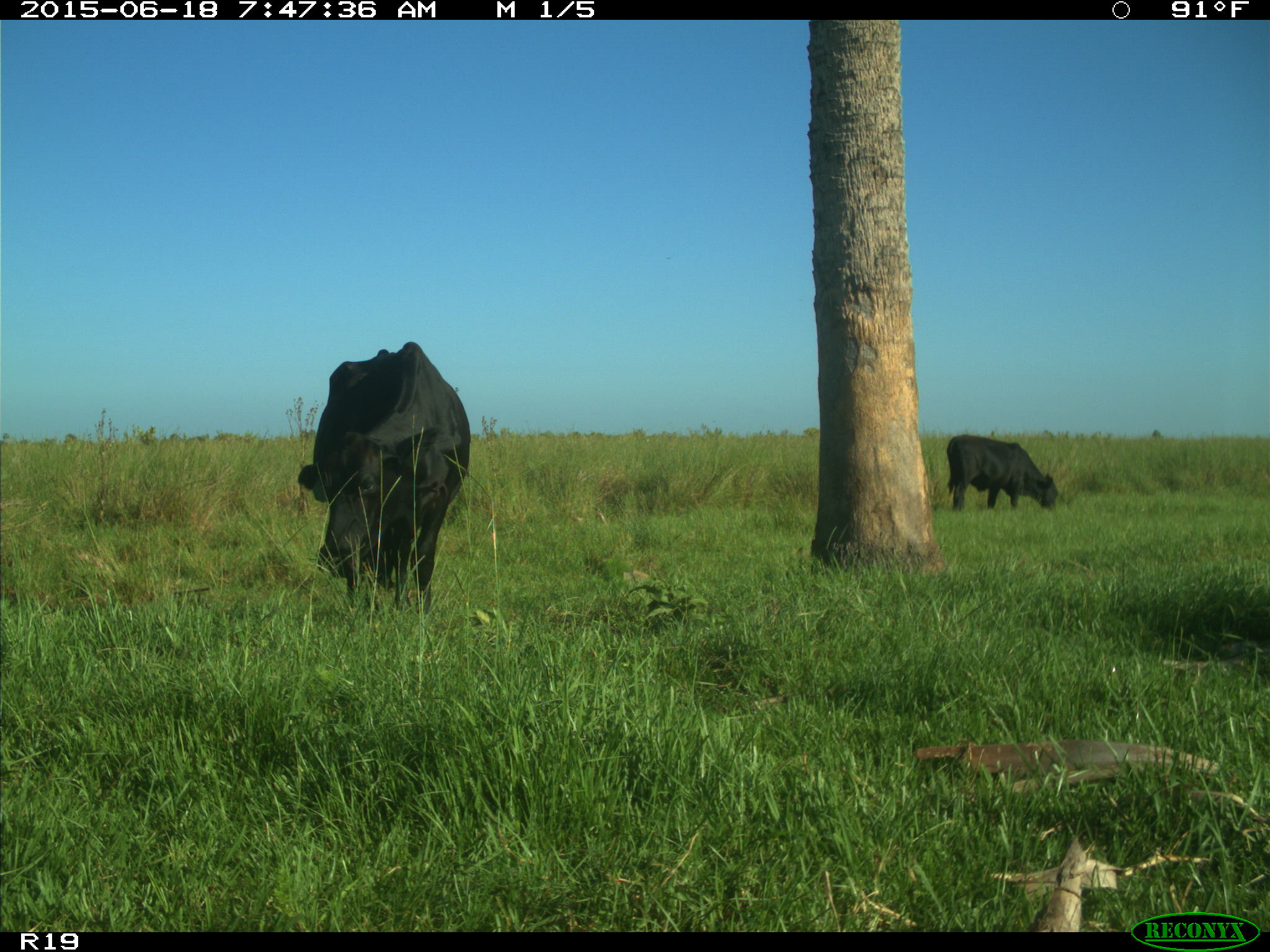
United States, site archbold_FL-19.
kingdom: Animalia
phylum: Chordata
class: Mammalia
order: Artiodactyla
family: Bovidae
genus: Bos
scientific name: Bos taurus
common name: domestic cow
Bos taurus (domestic cow).